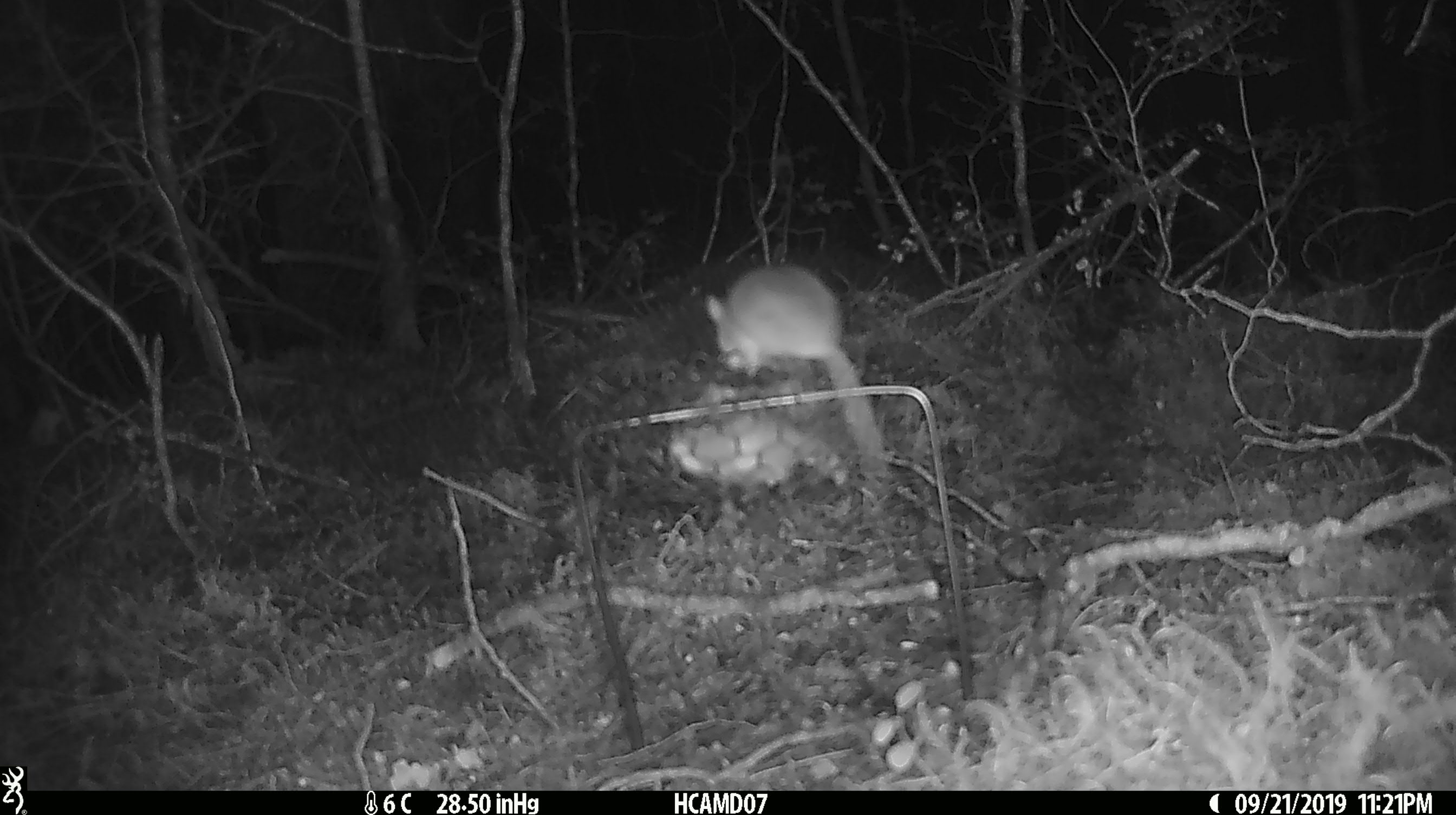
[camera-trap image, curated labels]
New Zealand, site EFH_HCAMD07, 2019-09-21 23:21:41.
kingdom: Animalia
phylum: Chordata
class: Mammalia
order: Rodentia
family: Muridae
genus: Mus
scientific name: Mus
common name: mouse